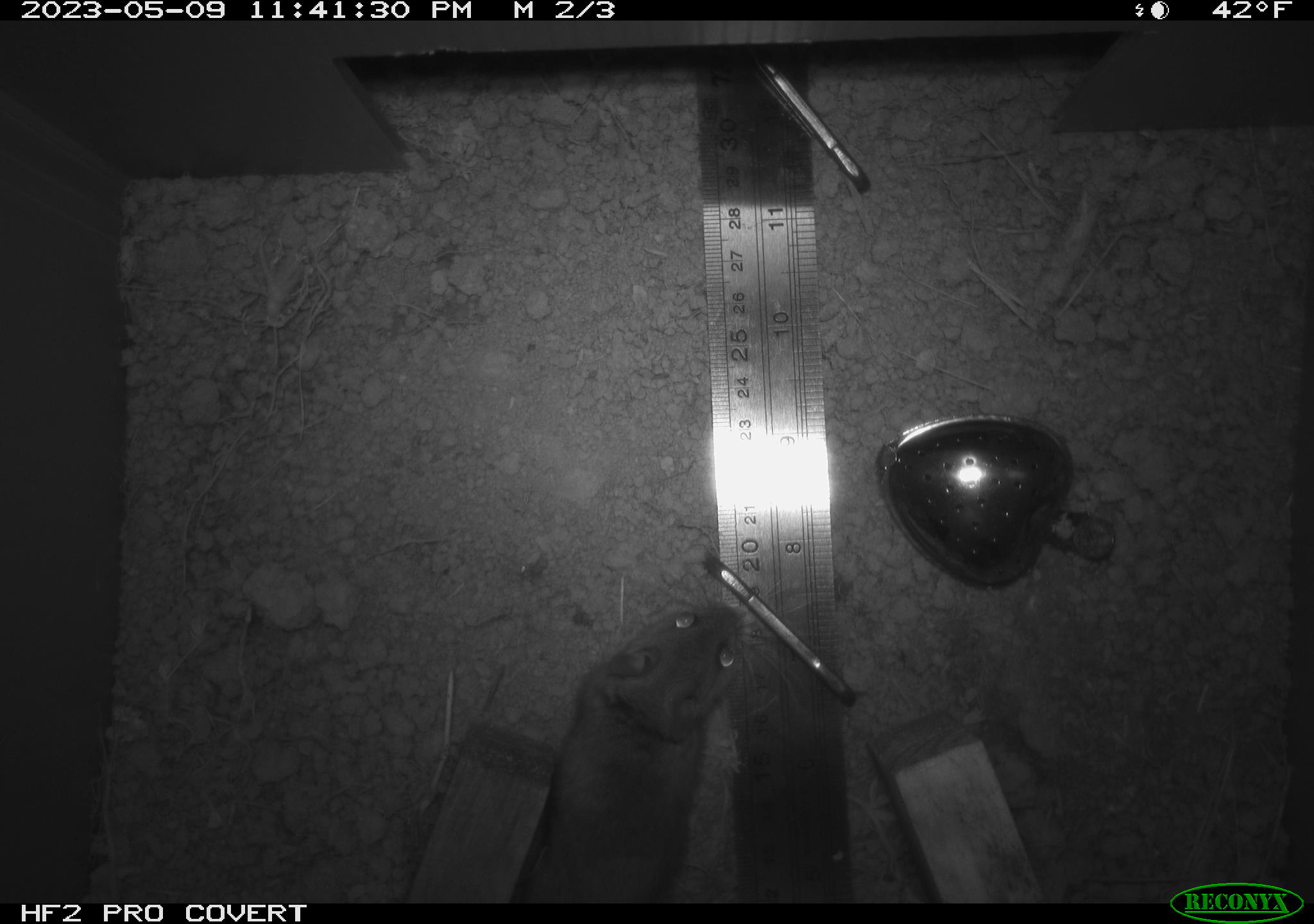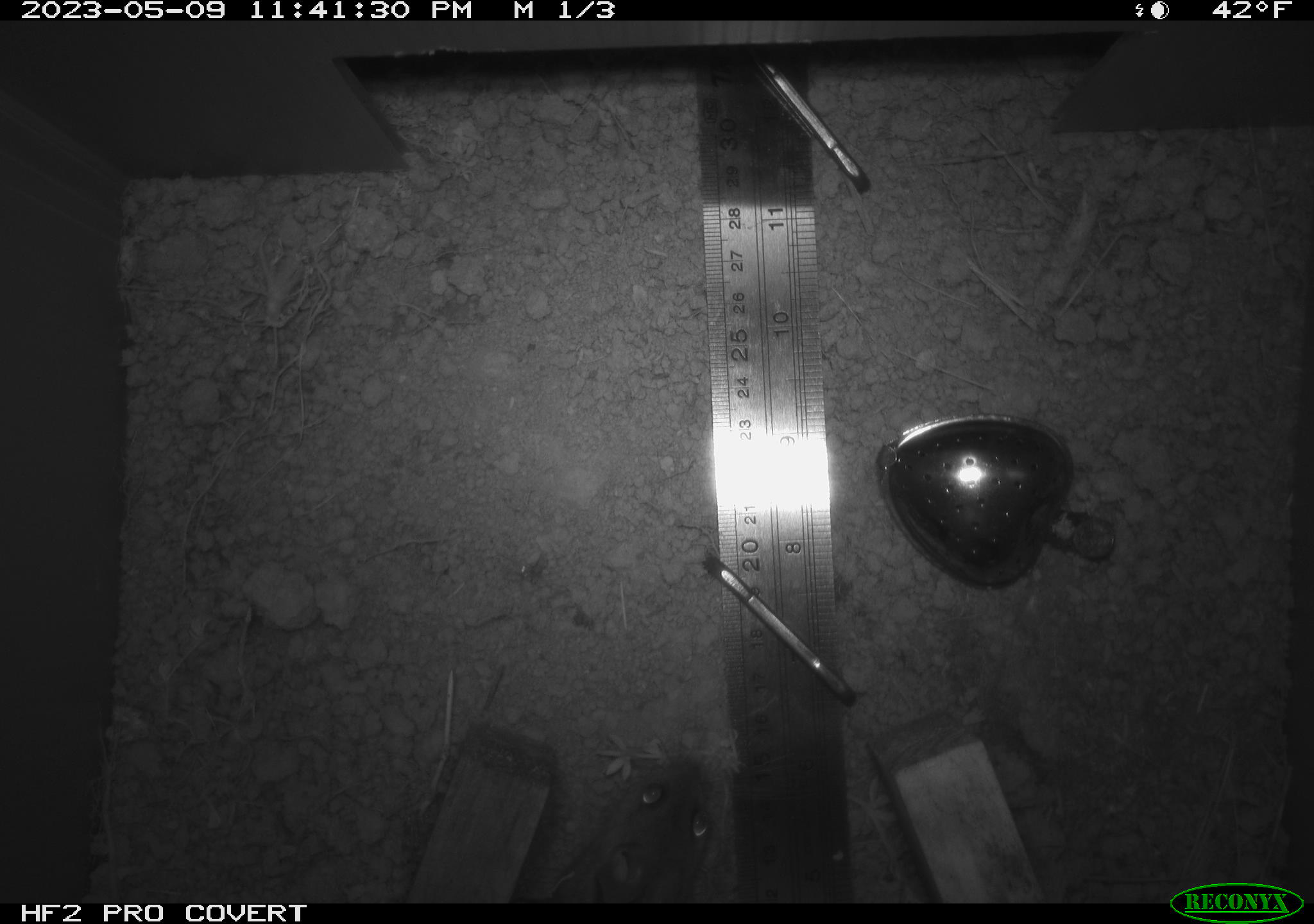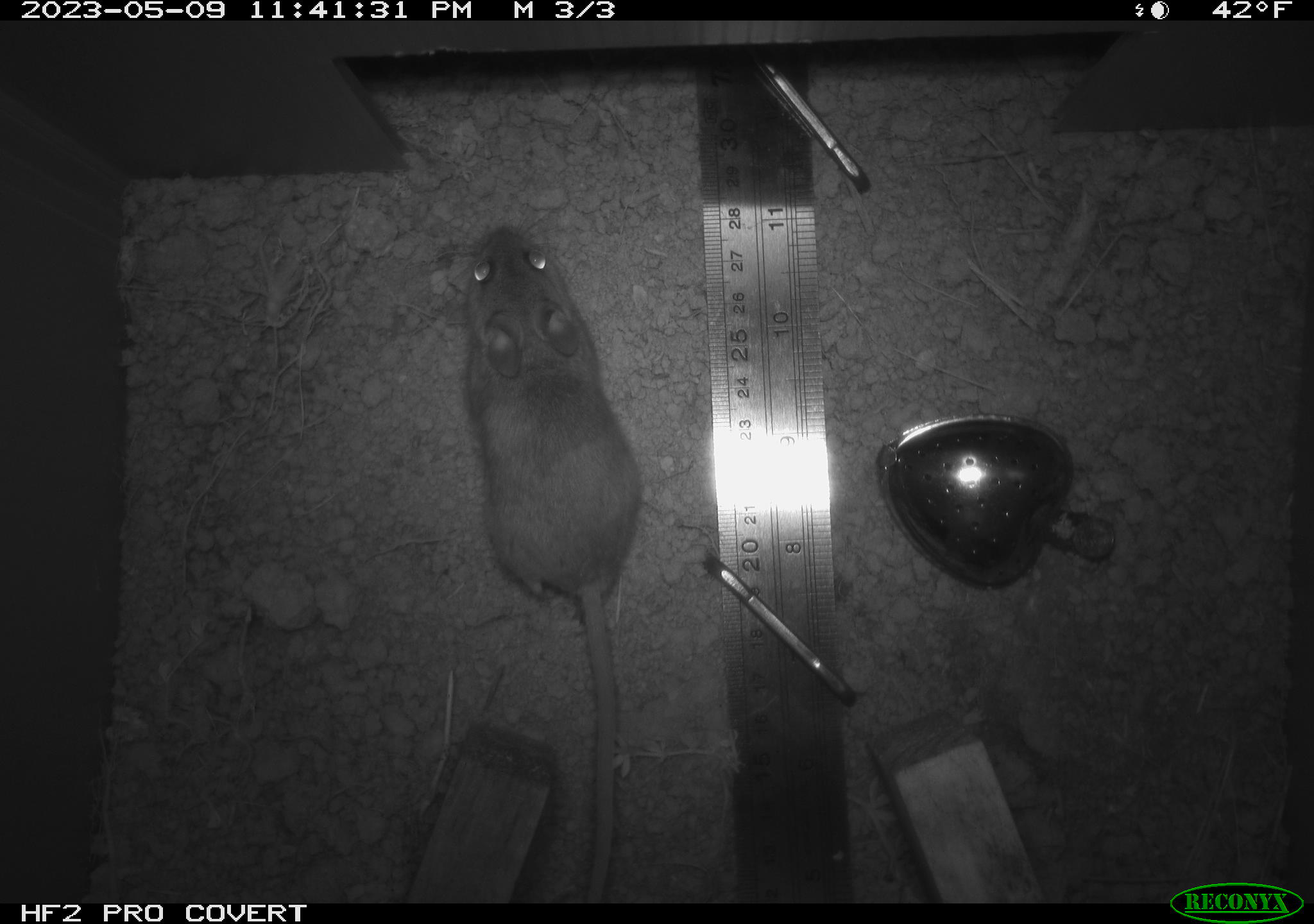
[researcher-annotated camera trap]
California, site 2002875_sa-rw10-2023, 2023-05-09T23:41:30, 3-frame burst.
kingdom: Animalia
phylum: Chordata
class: Mammalia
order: Rodentia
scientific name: Rodentia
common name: mouse species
Mouse species (Rodentia).